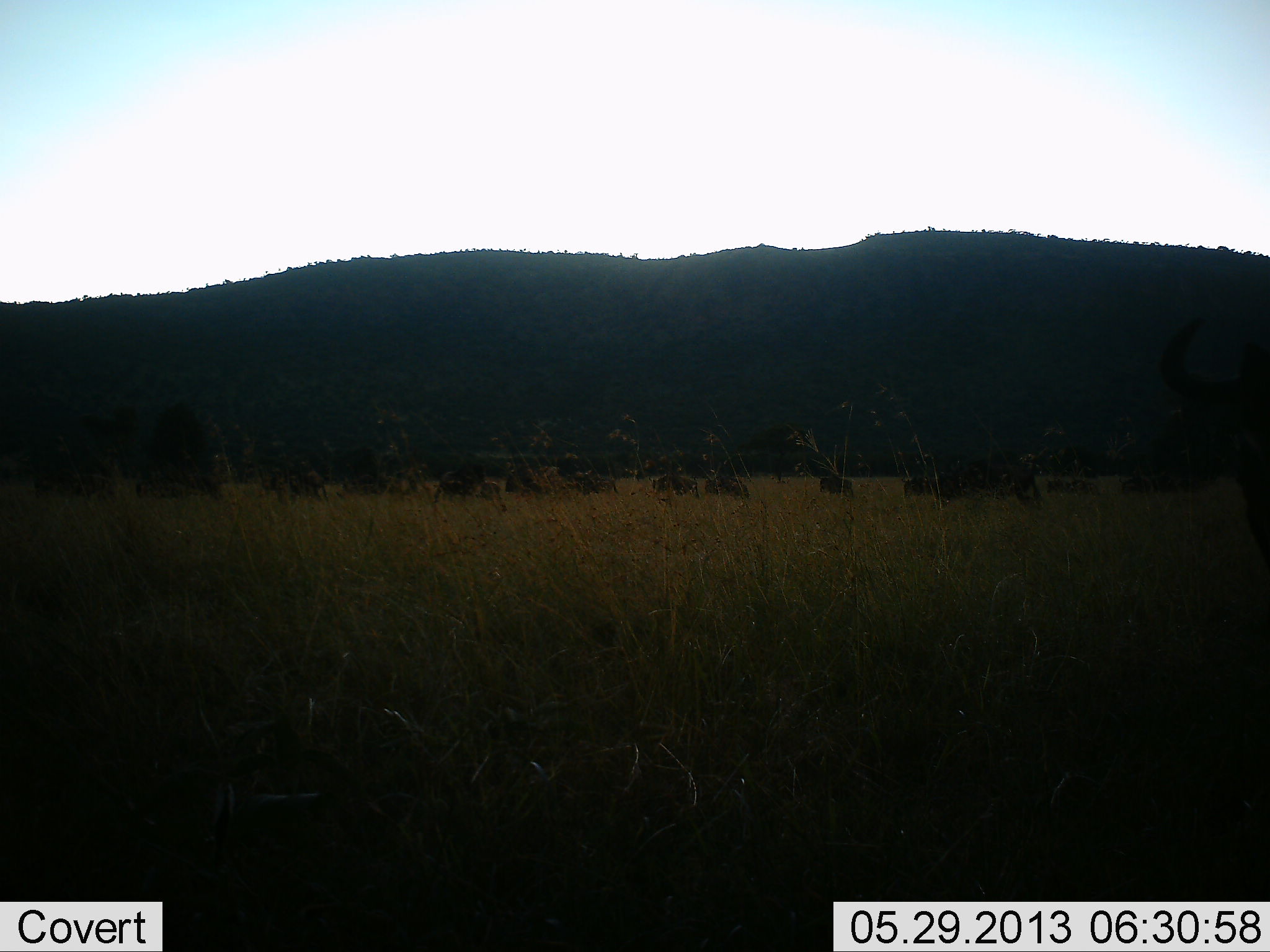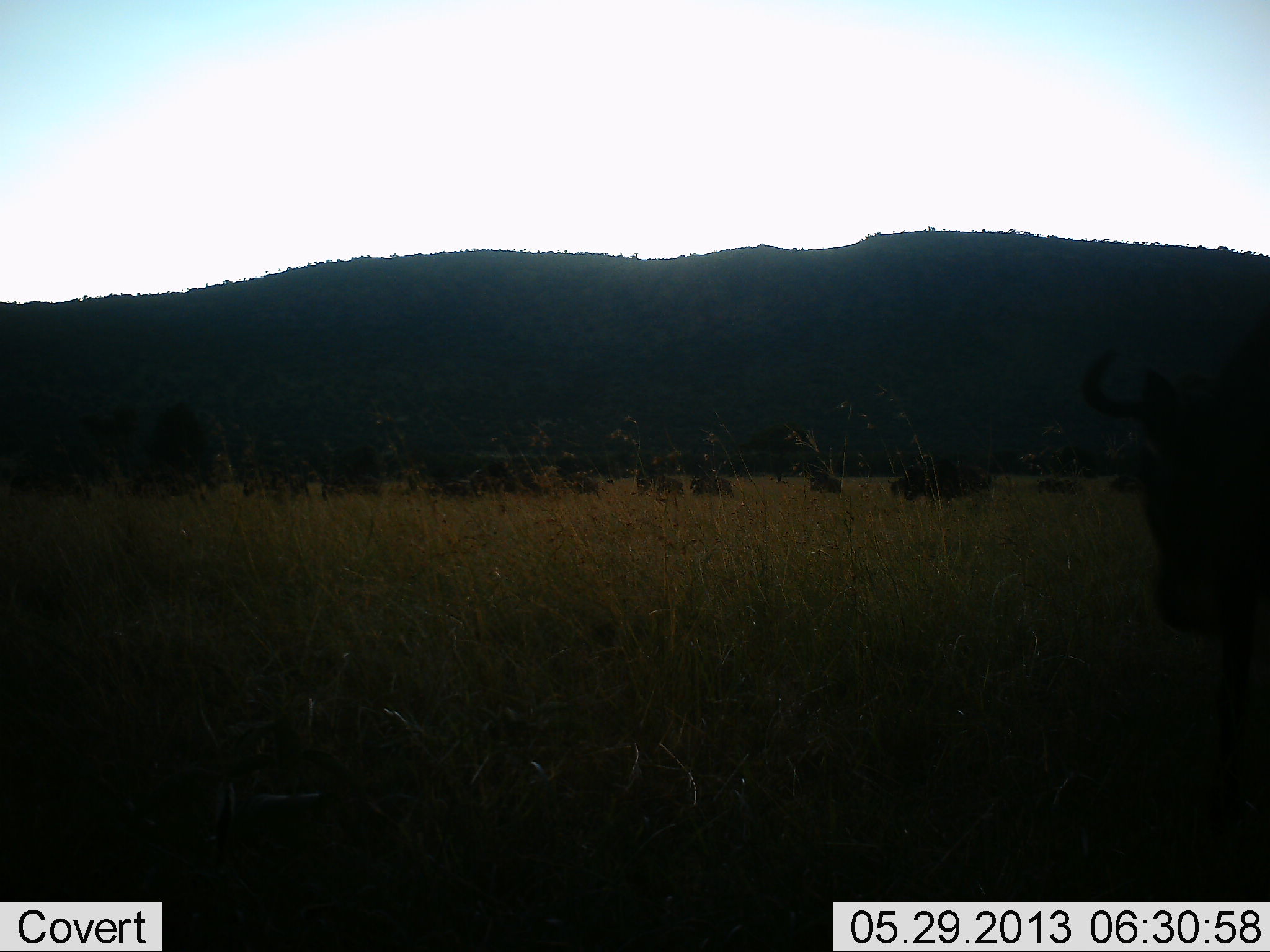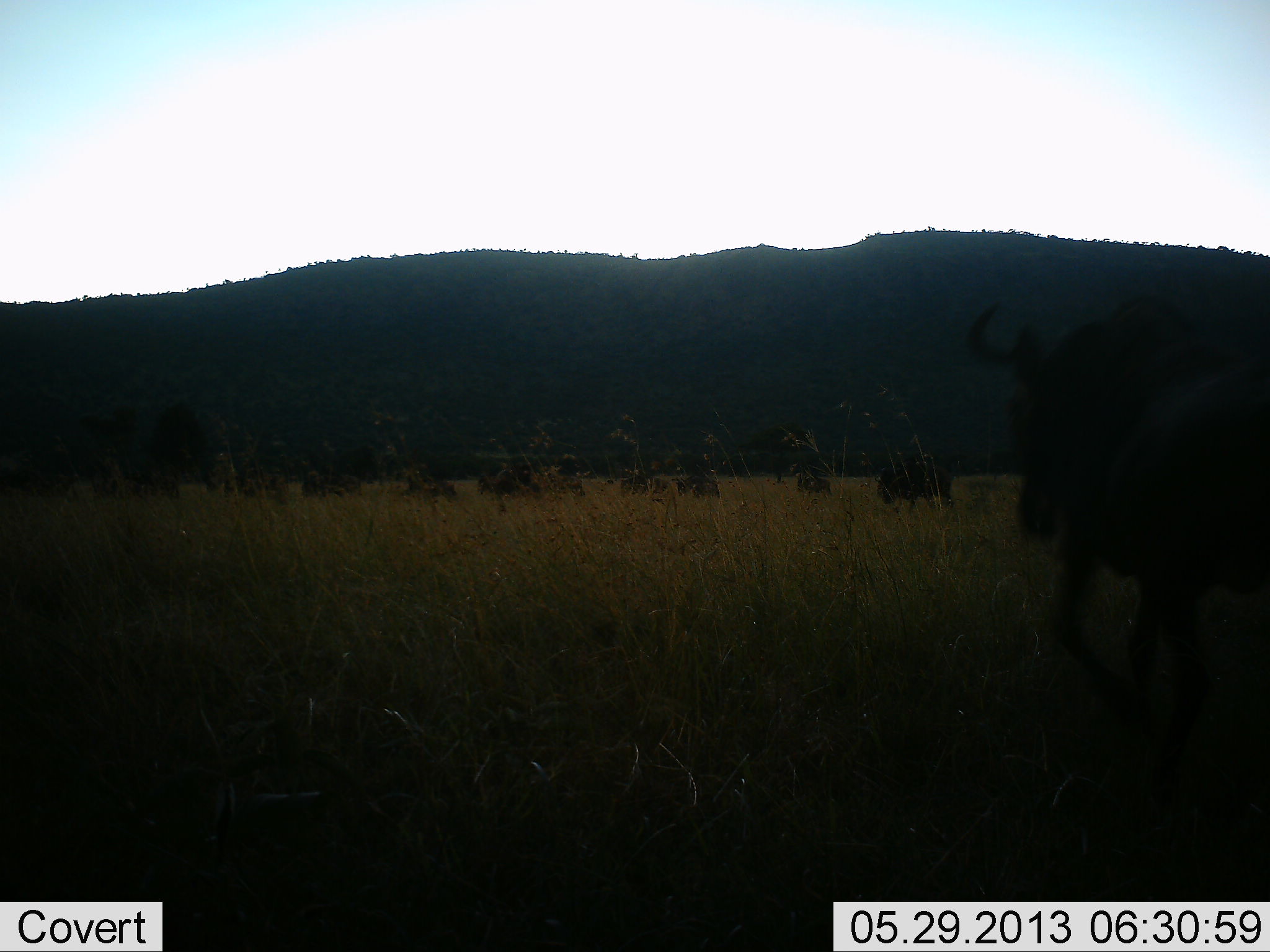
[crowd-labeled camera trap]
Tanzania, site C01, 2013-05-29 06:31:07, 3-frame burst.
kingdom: Animalia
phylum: Chordata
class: Mammalia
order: Artiodactyla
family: Bovidae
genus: Connochaetes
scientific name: Connochaetes taurinus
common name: blue wildebeest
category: wildebeest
Wildebeest (blue wildebeest) (Connochaetes taurinus), count 11-50. Behavior (volunteer vote fractions): standing 8%, resting 4%, moving 100%, interacting 4%. Young present (vote fraction): 4%. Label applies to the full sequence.